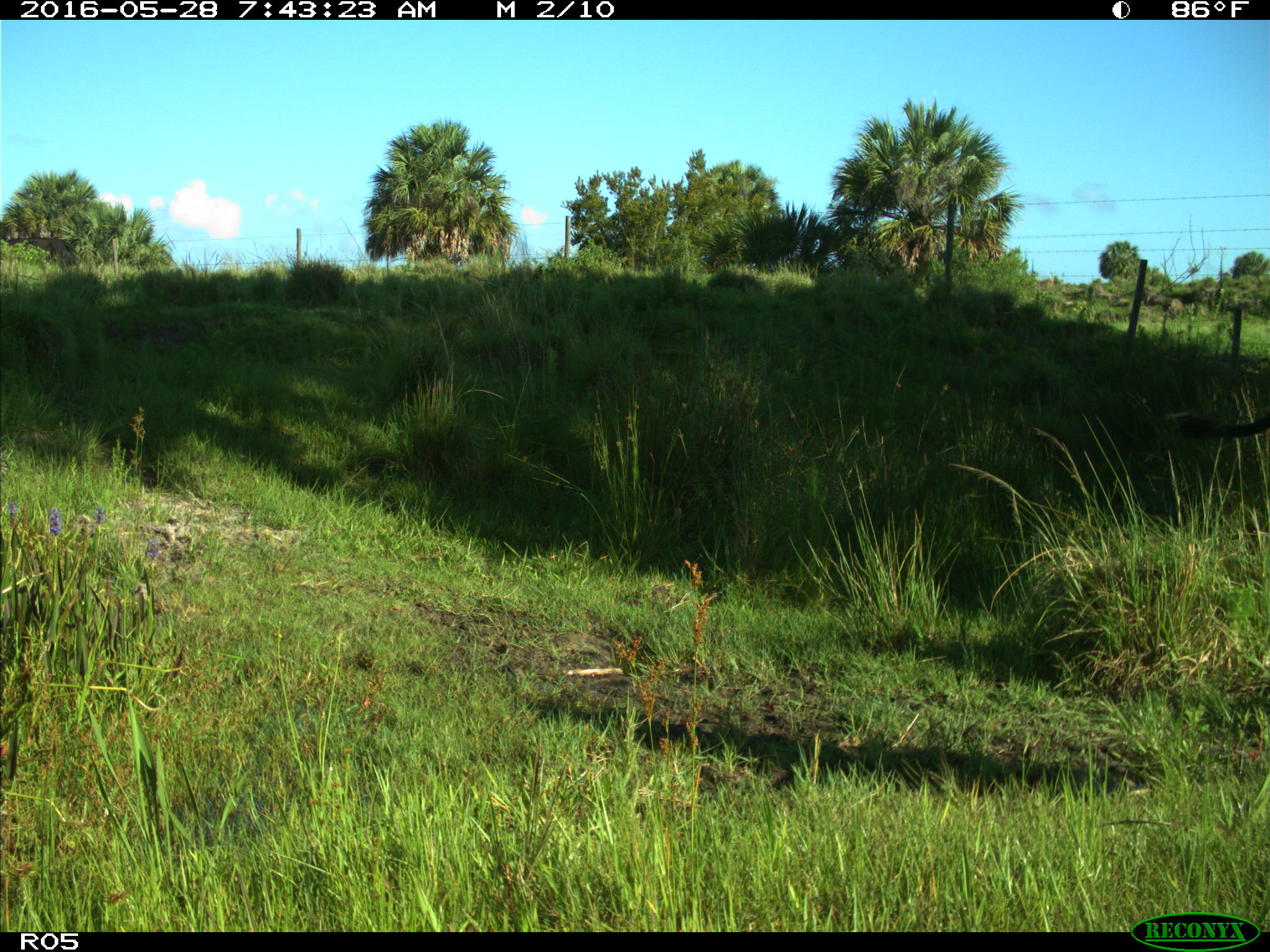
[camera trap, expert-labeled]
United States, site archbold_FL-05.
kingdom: Animalia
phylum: Chordata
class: Mammalia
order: Artiodactyla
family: Bovidae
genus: Bos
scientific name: Bos taurus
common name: domestic cow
Bos taurus (domestic cow).